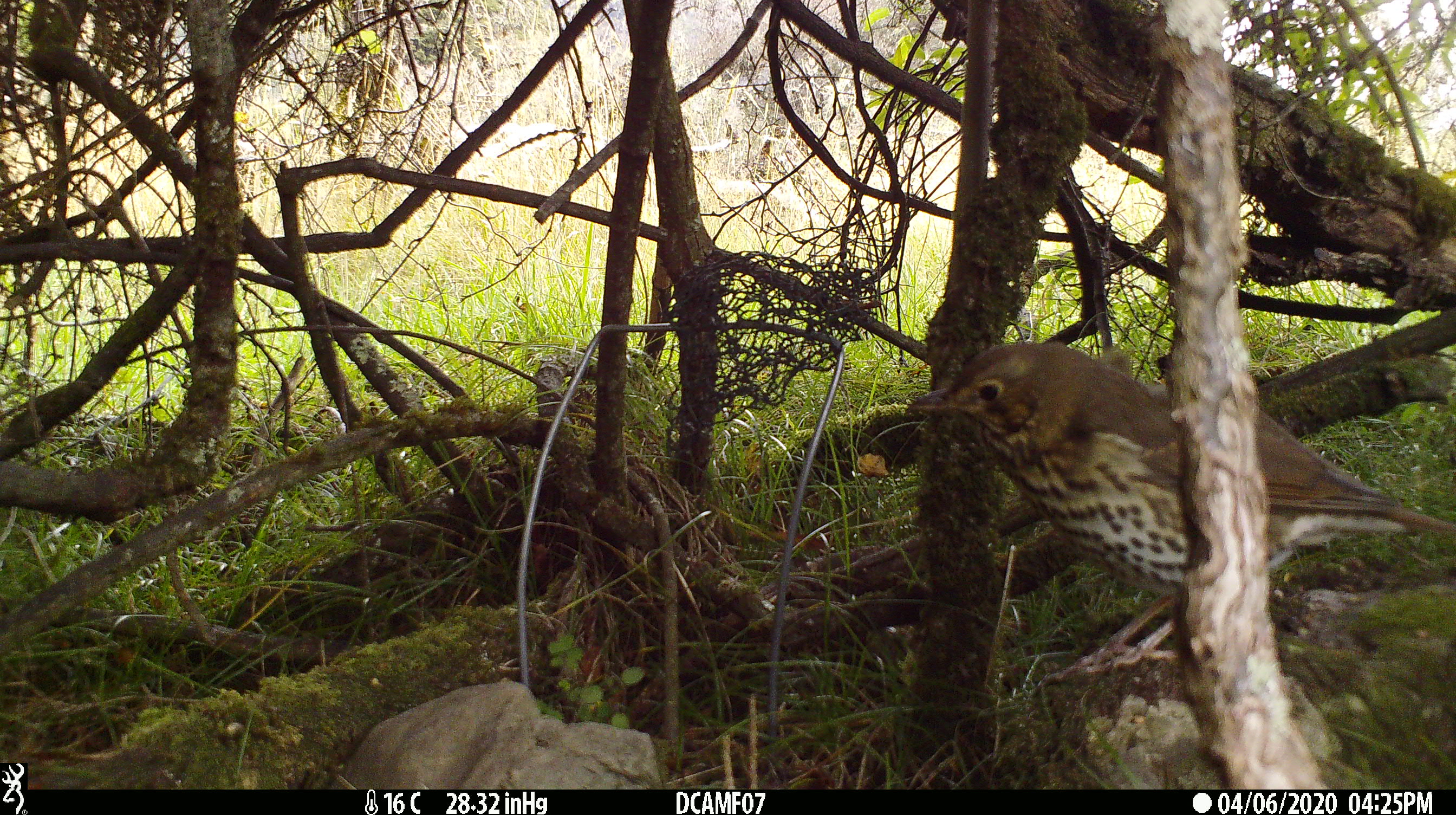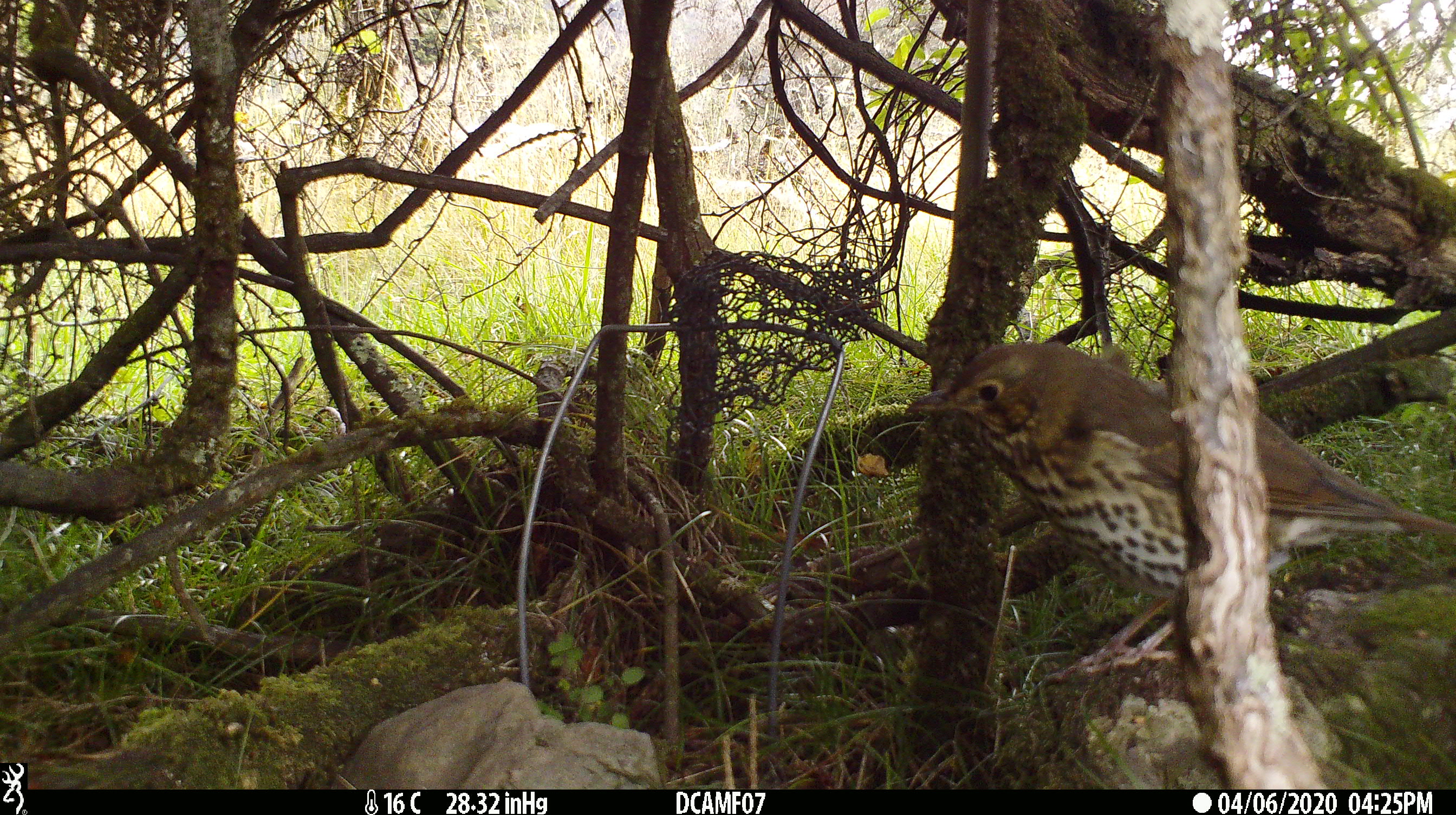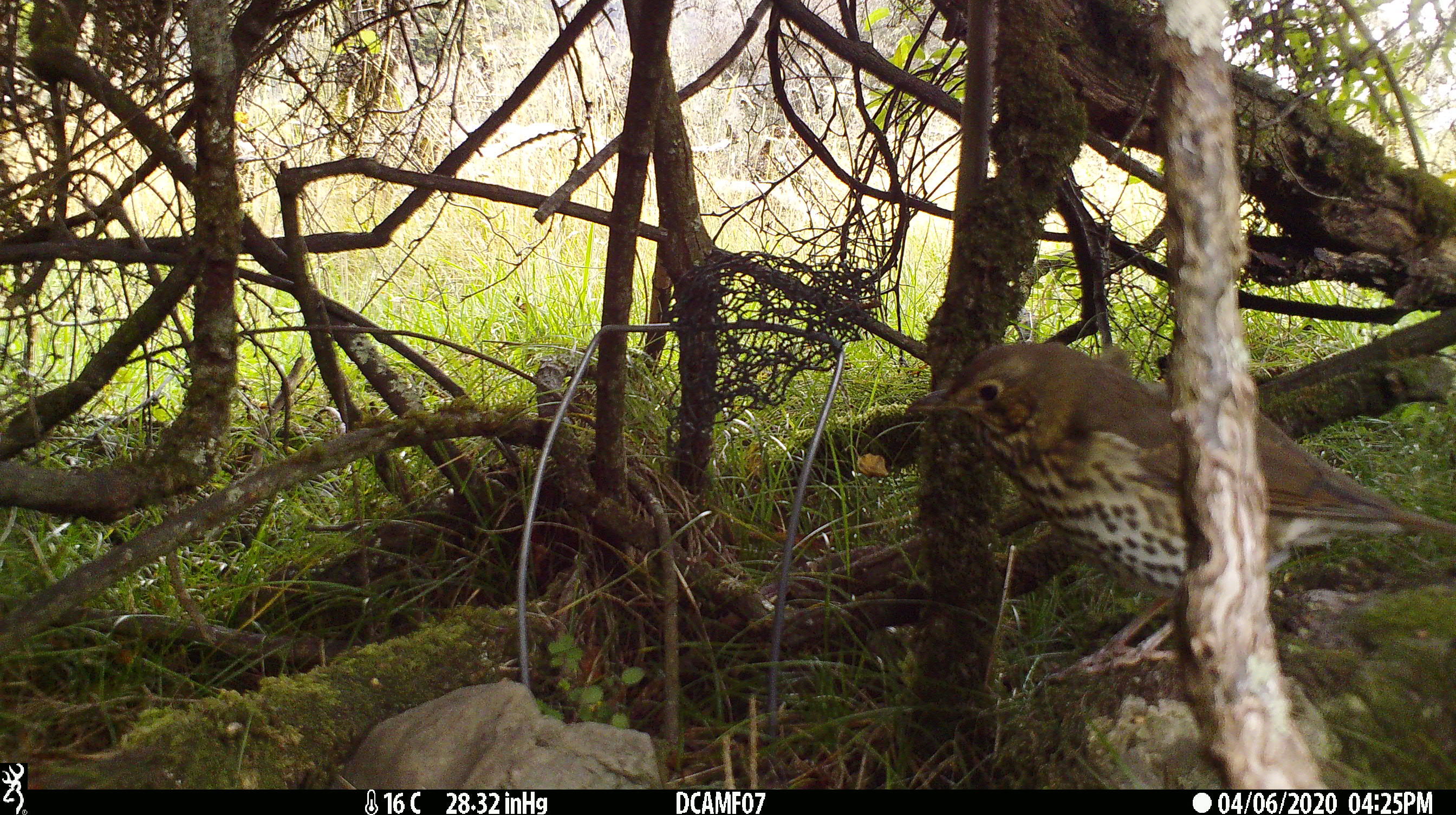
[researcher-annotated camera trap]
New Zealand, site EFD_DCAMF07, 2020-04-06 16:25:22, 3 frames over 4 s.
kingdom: Animalia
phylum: Chordata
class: Aves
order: Passeriformes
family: Turdidae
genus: Turdus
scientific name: Turdus philomelos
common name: song thrush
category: thrush